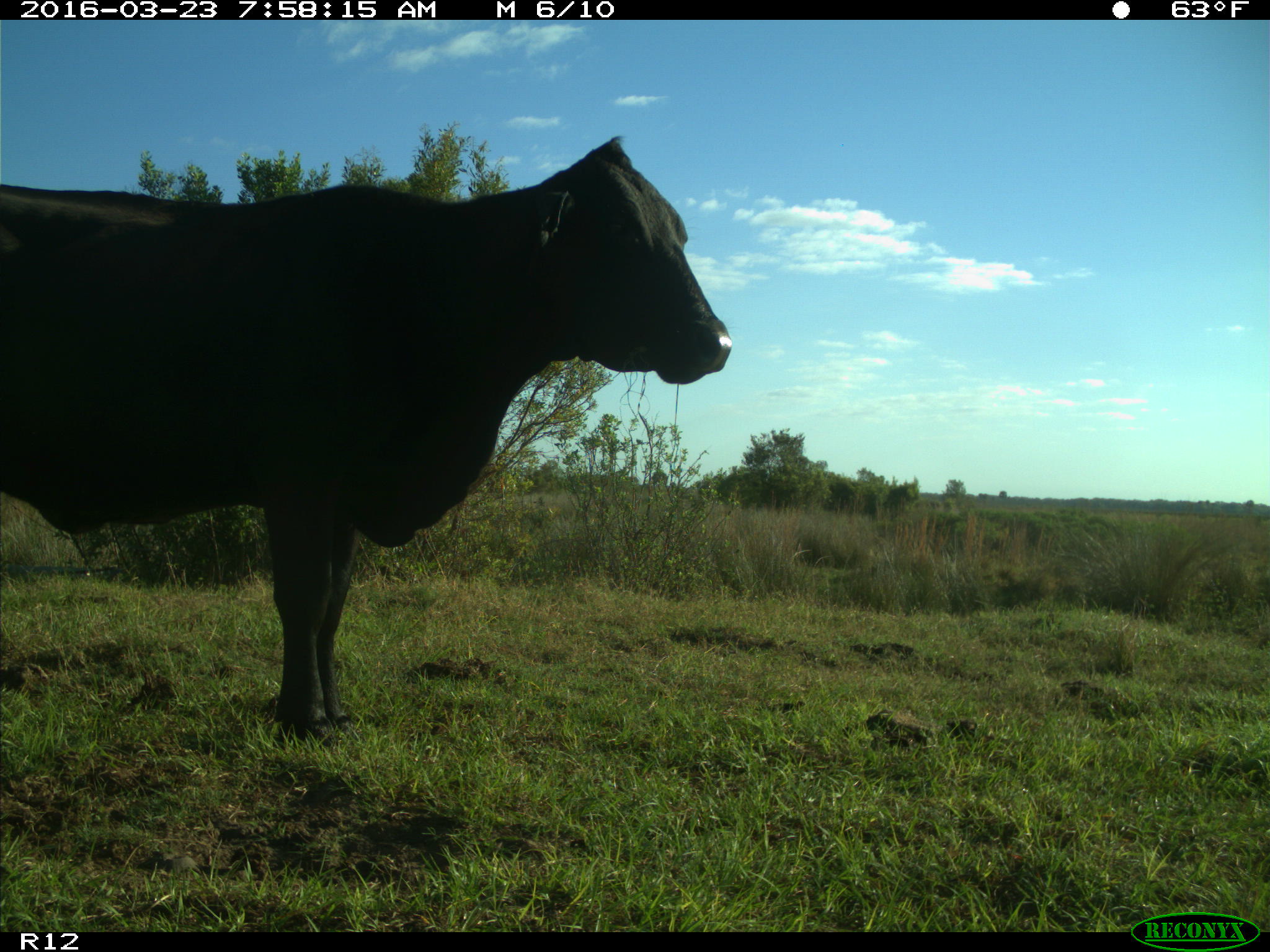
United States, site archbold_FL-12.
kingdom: Animalia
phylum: Chordata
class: Mammalia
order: Artiodactyla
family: Bovidae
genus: Bos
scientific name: Bos taurus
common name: domestic cow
Bos taurus (domestic cow).